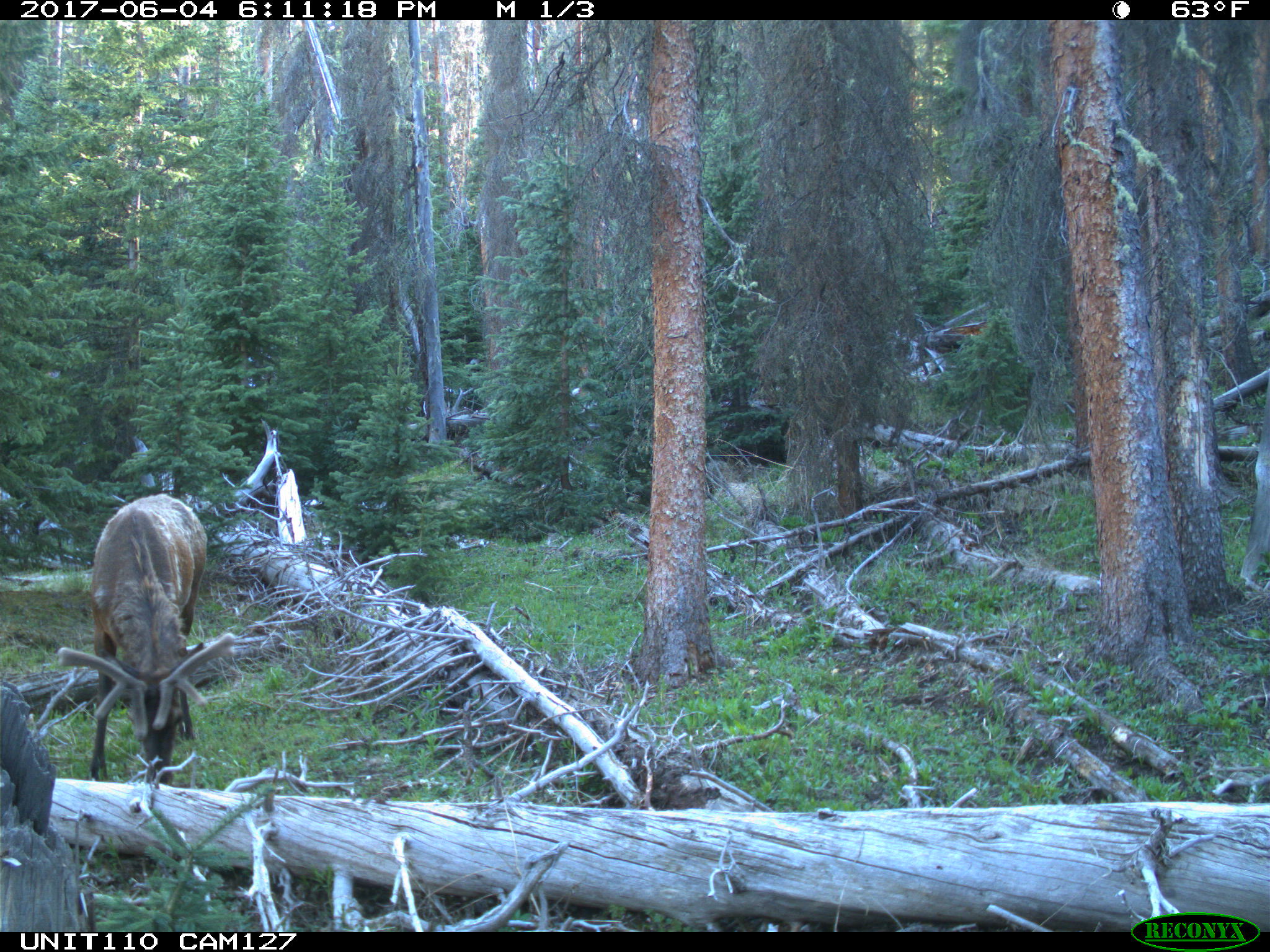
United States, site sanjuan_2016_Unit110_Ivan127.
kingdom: Animalia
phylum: Chordata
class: Mammalia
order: Artiodactyla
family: Cervidae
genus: Cervus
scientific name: Cervus elaphus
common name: red deer